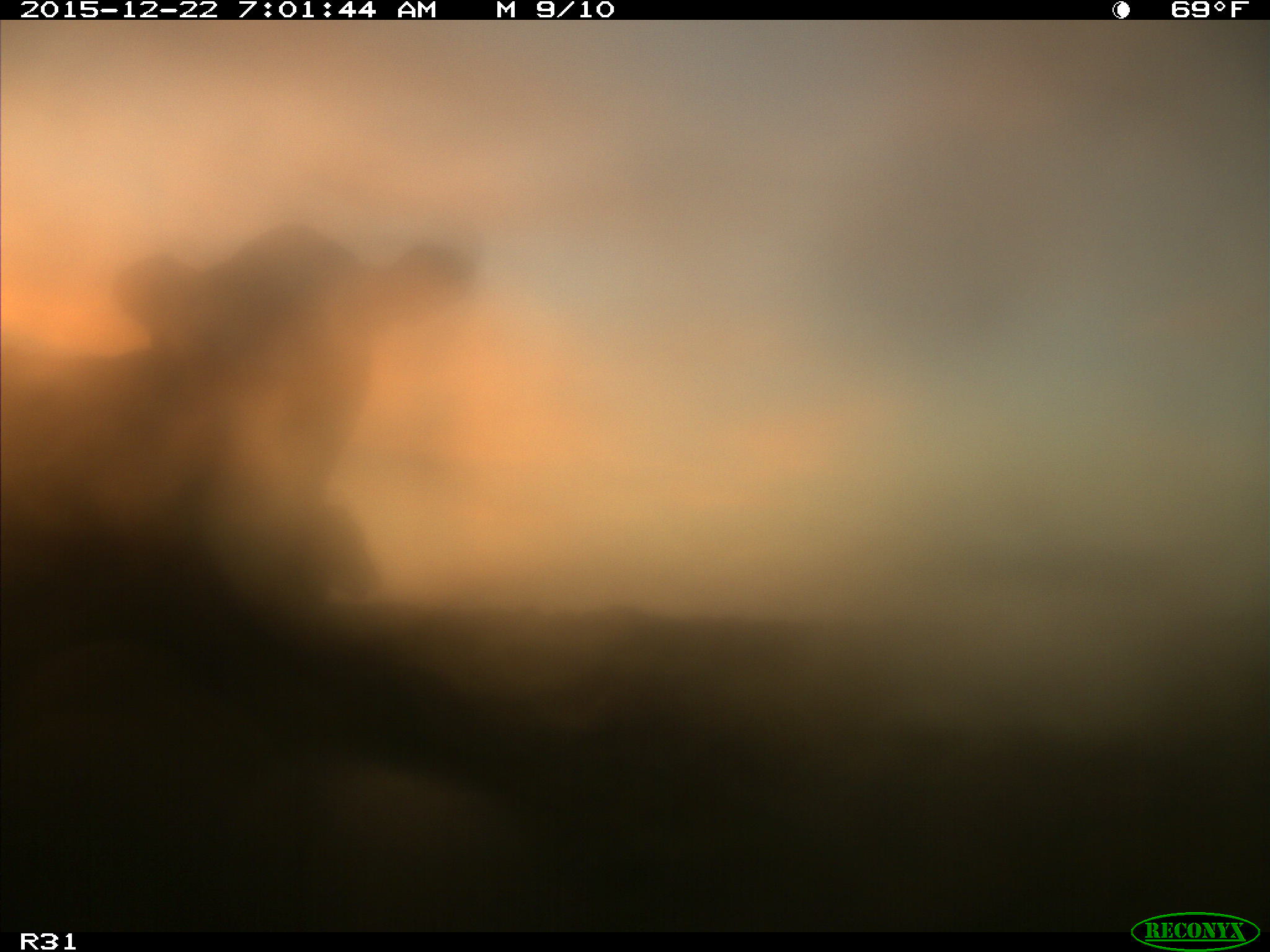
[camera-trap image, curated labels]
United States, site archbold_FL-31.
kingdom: Animalia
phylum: Chordata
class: Mammalia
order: Artiodactyla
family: Bovidae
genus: Bos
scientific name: Bos taurus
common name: domestic cow